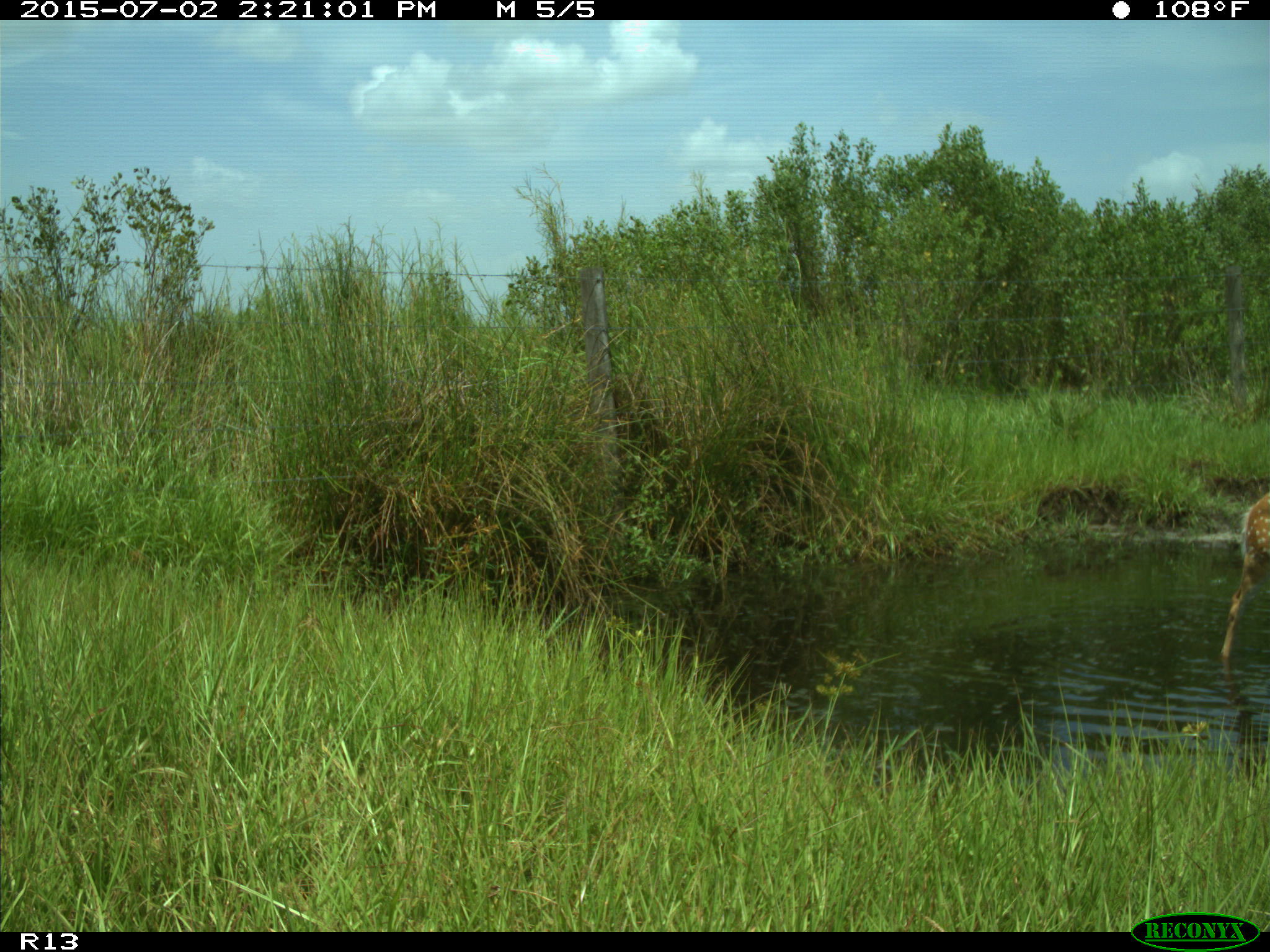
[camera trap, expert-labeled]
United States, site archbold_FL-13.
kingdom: Animalia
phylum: Chordata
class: Mammalia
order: Artiodactyla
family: Cervidae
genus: Odocoileus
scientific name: Odocoileus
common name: deer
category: unidentified deer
Unidentified deer (deer) (Odocoileus).